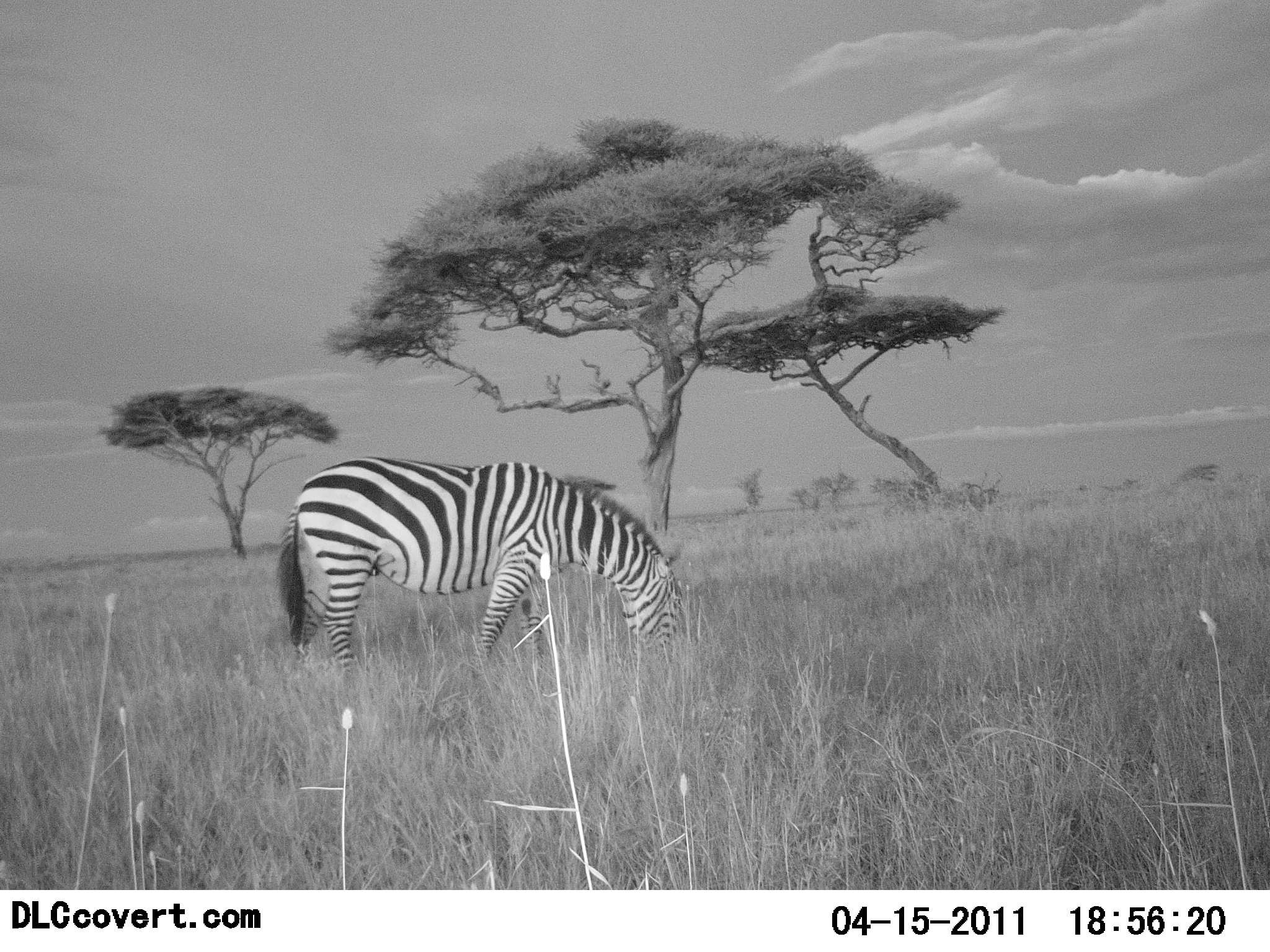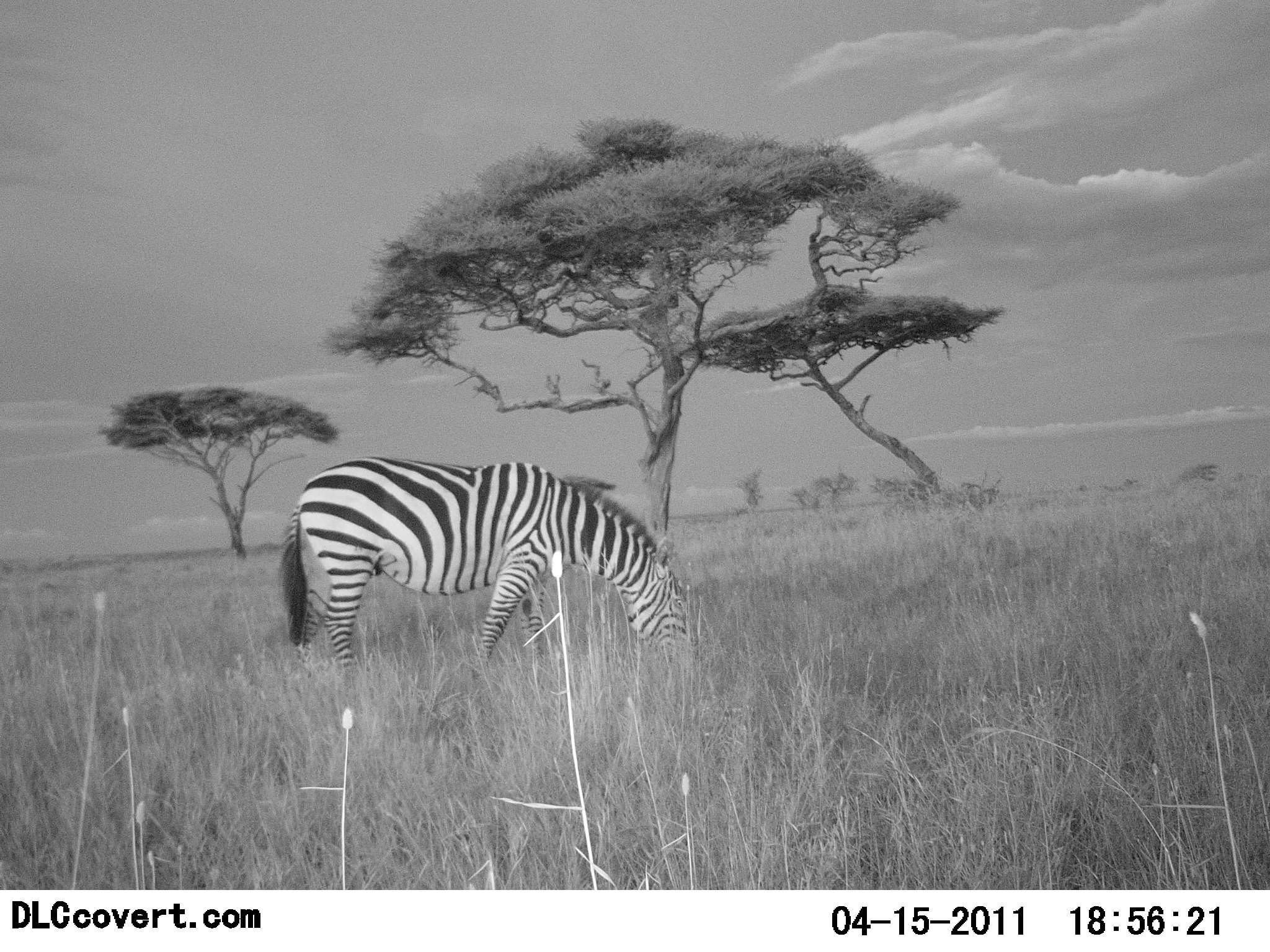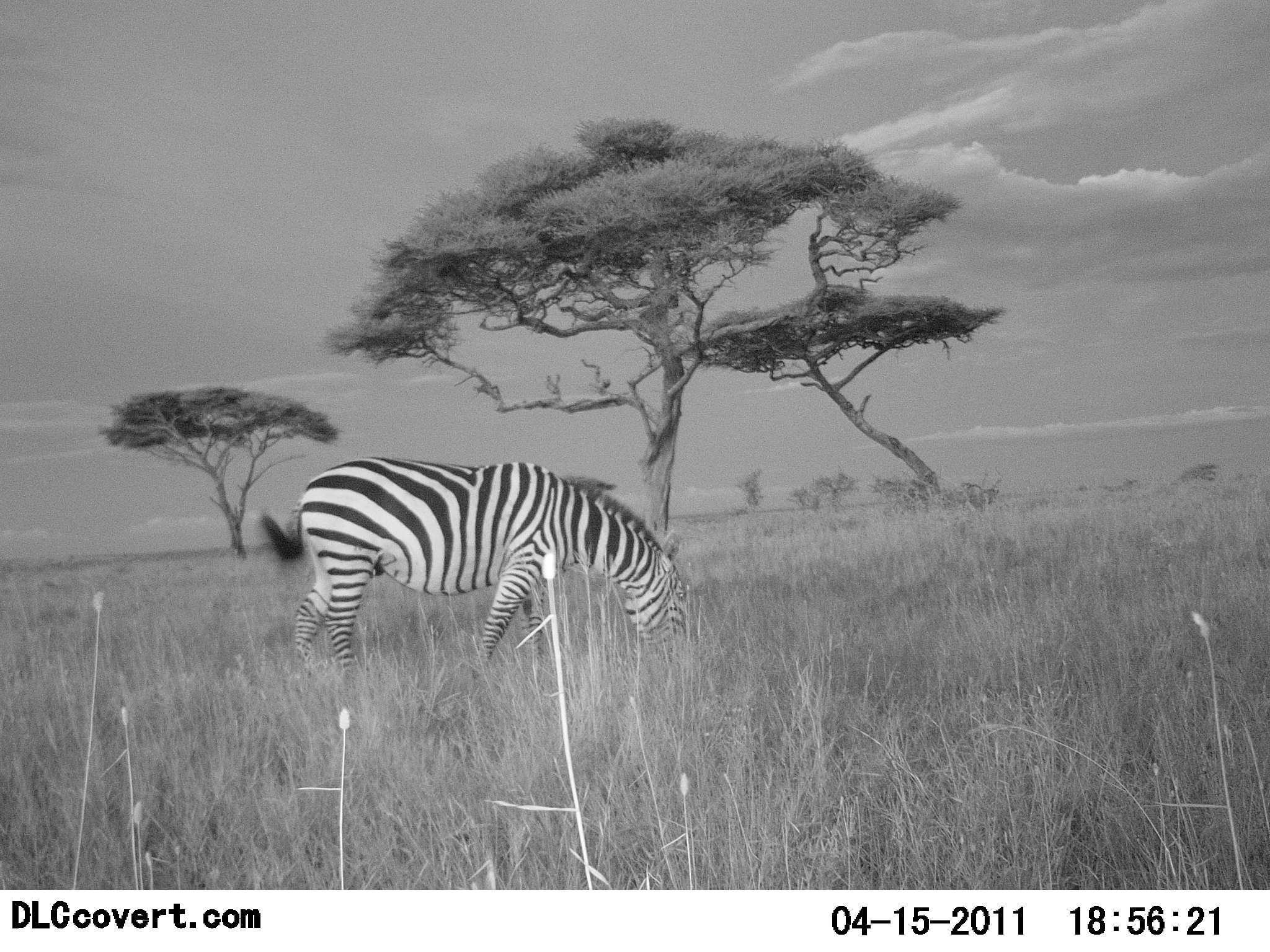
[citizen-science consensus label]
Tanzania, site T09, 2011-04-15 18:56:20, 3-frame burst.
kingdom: Animalia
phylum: Chordata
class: Mammalia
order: Perissodactyla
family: Equidae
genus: Equus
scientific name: Equus quagga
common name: plains zebra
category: zebra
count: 1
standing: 27%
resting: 0%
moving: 0%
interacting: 0%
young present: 0%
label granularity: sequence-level